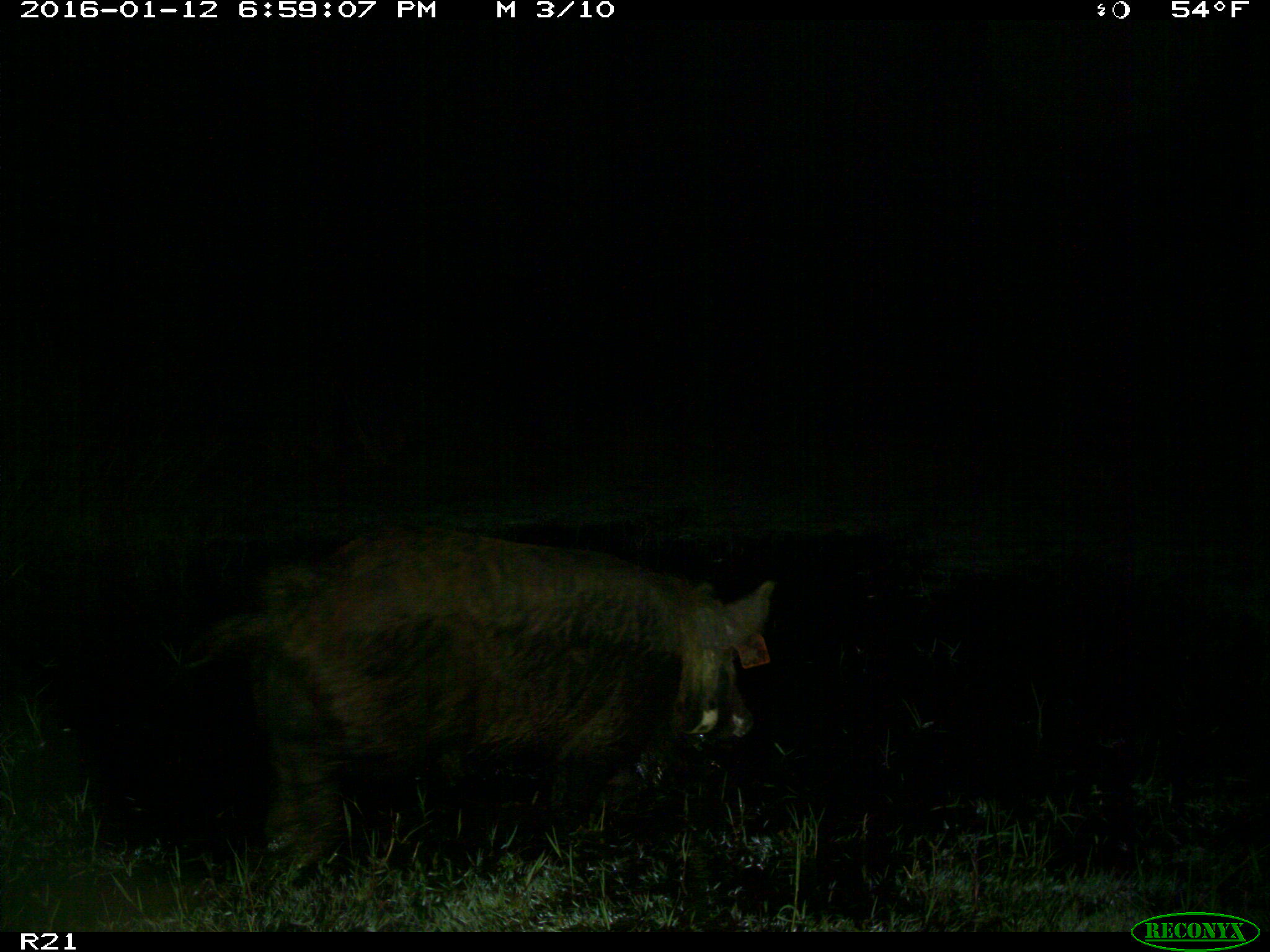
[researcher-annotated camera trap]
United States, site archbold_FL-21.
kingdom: Animalia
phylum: Chordata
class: Mammalia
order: Artiodactyla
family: Suidae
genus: Sus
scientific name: Sus scrofa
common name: wild boar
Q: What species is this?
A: Sus scrofa (wild boar).